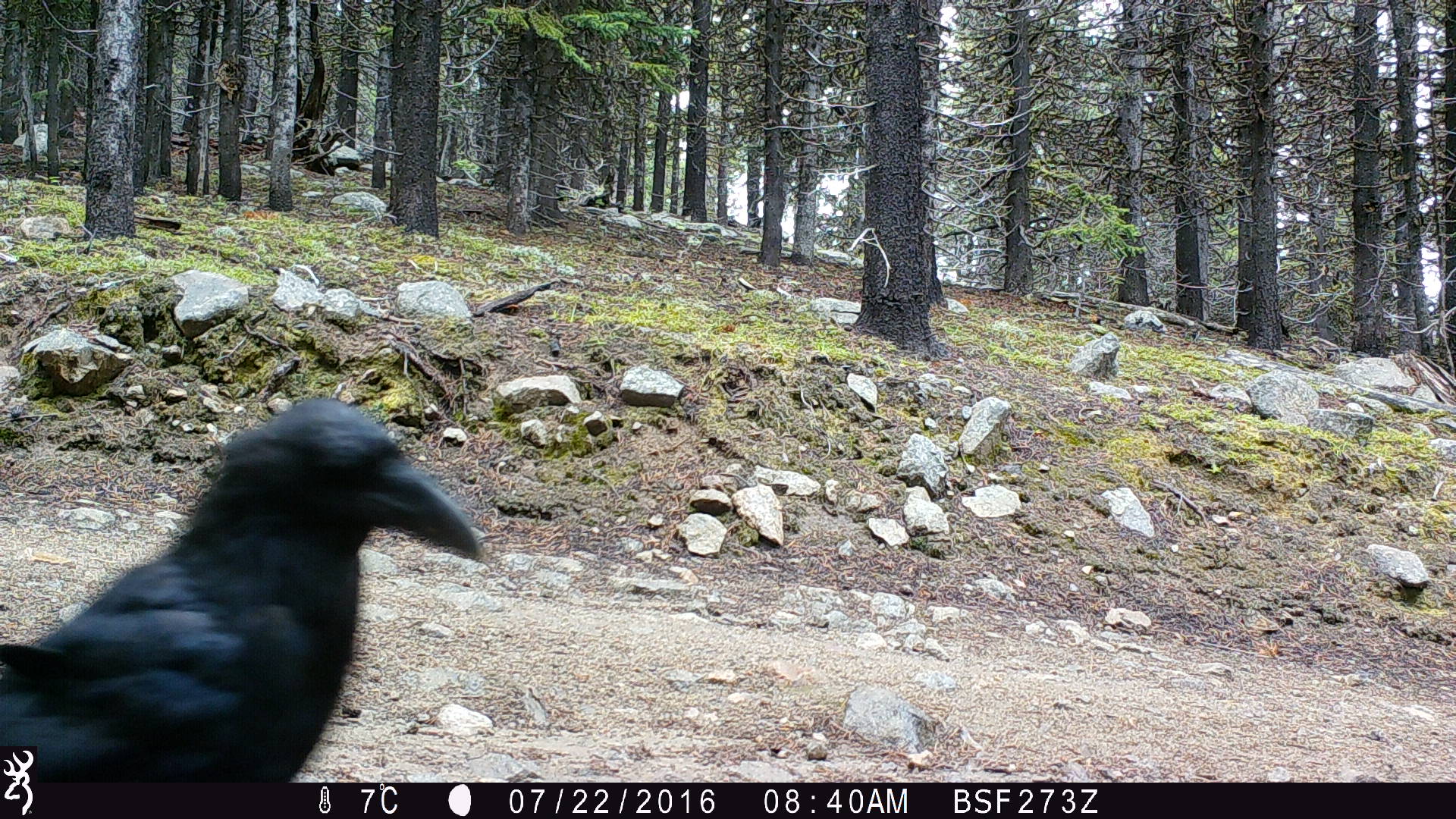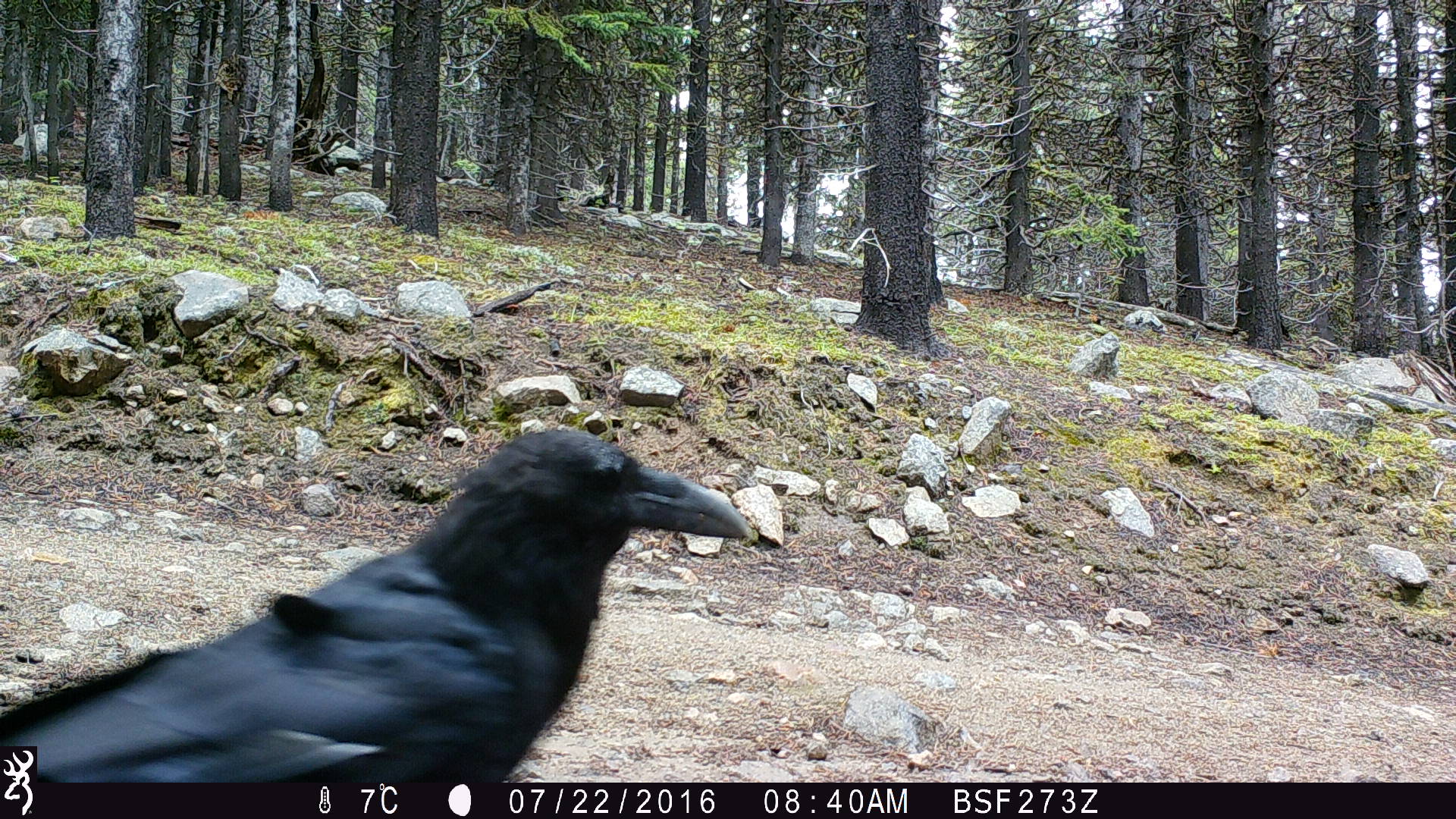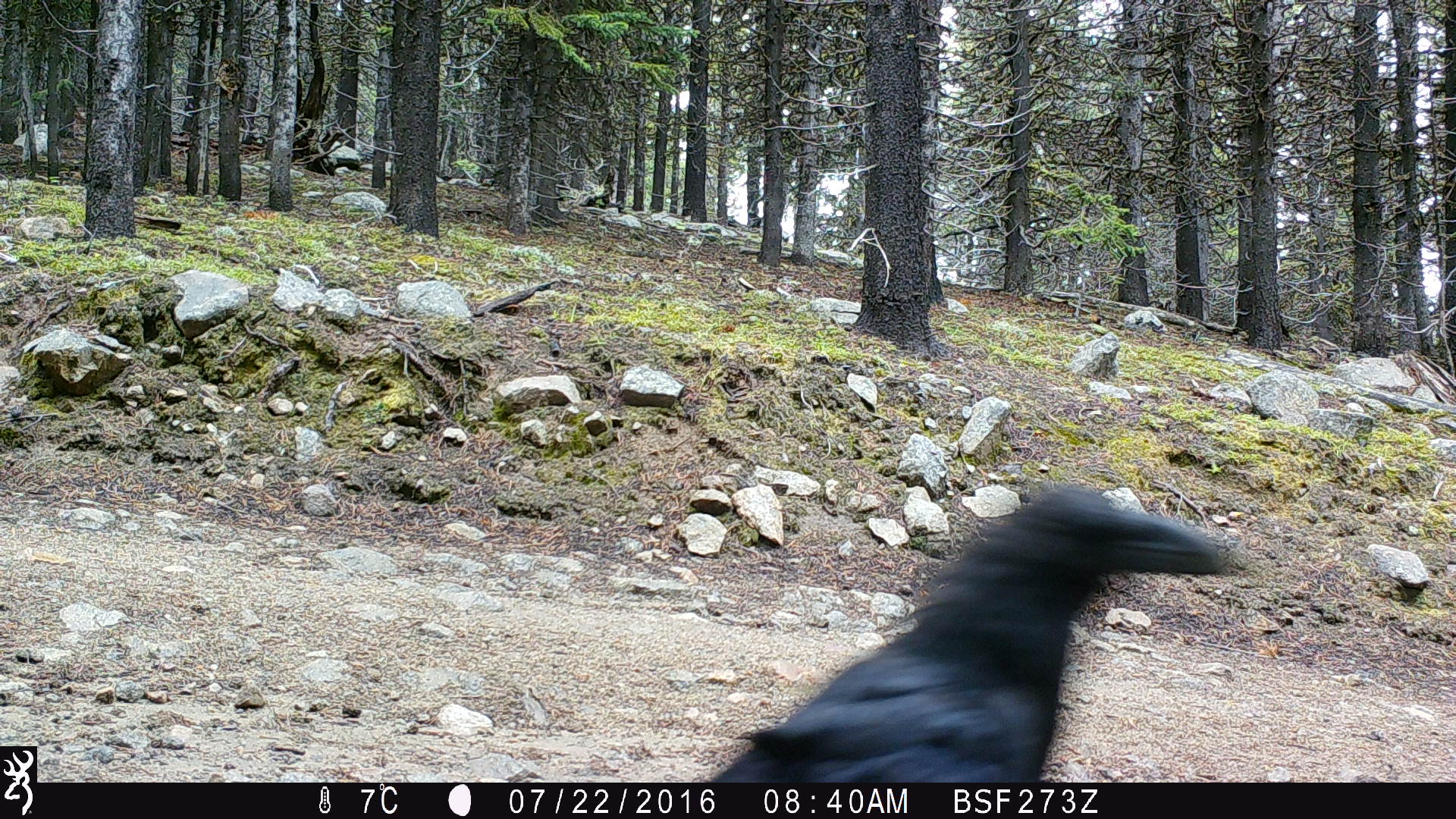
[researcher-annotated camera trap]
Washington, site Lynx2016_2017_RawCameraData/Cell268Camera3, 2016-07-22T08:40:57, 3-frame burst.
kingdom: Animalia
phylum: Chordata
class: Aves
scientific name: Aves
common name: birds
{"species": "Aves (birds)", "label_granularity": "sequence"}